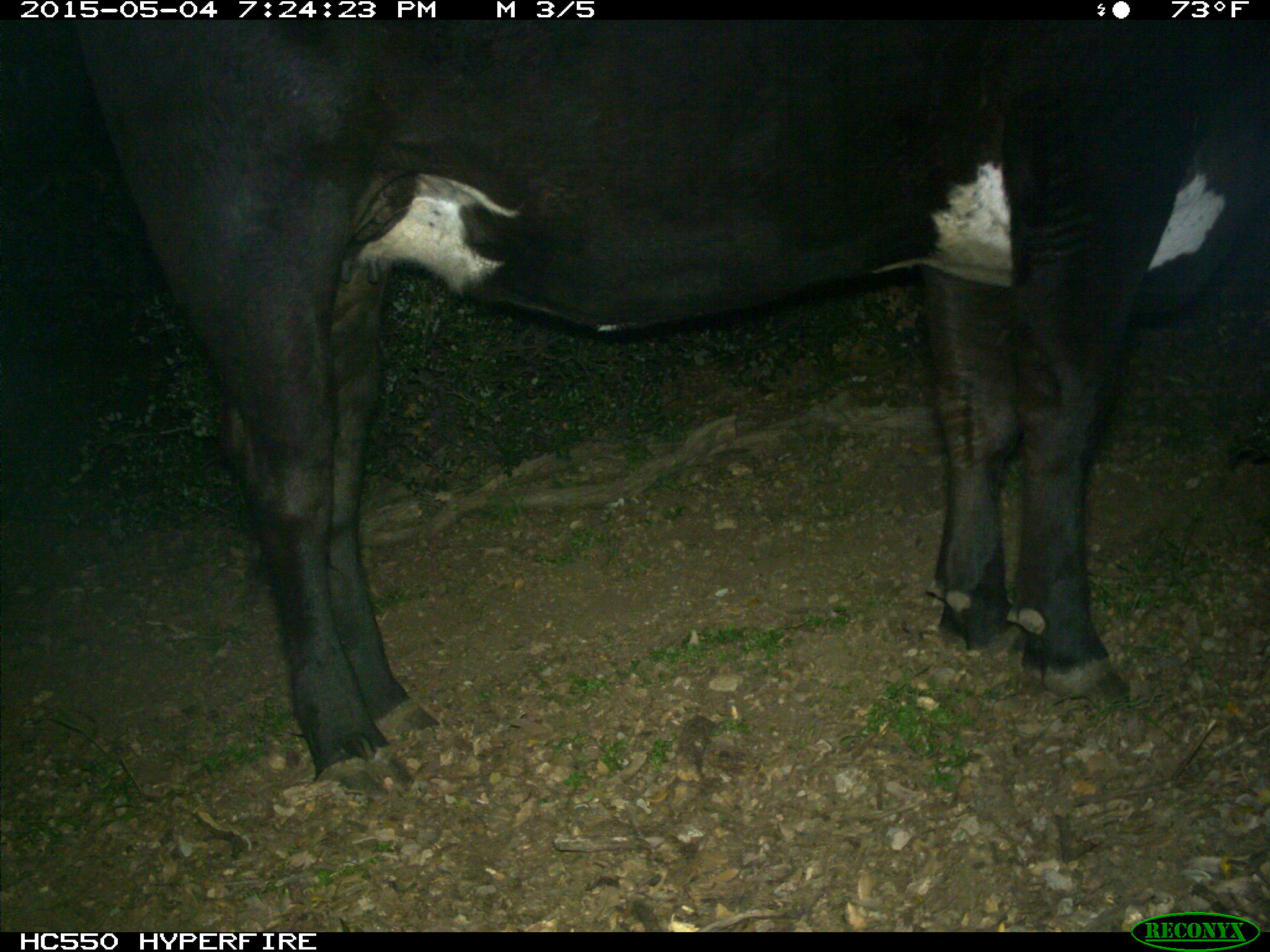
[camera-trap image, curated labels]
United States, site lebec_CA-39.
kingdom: Animalia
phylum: Chordata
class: Mammalia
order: Artiodactyla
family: Bovidae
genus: Bos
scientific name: Bos taurus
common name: domestic cow